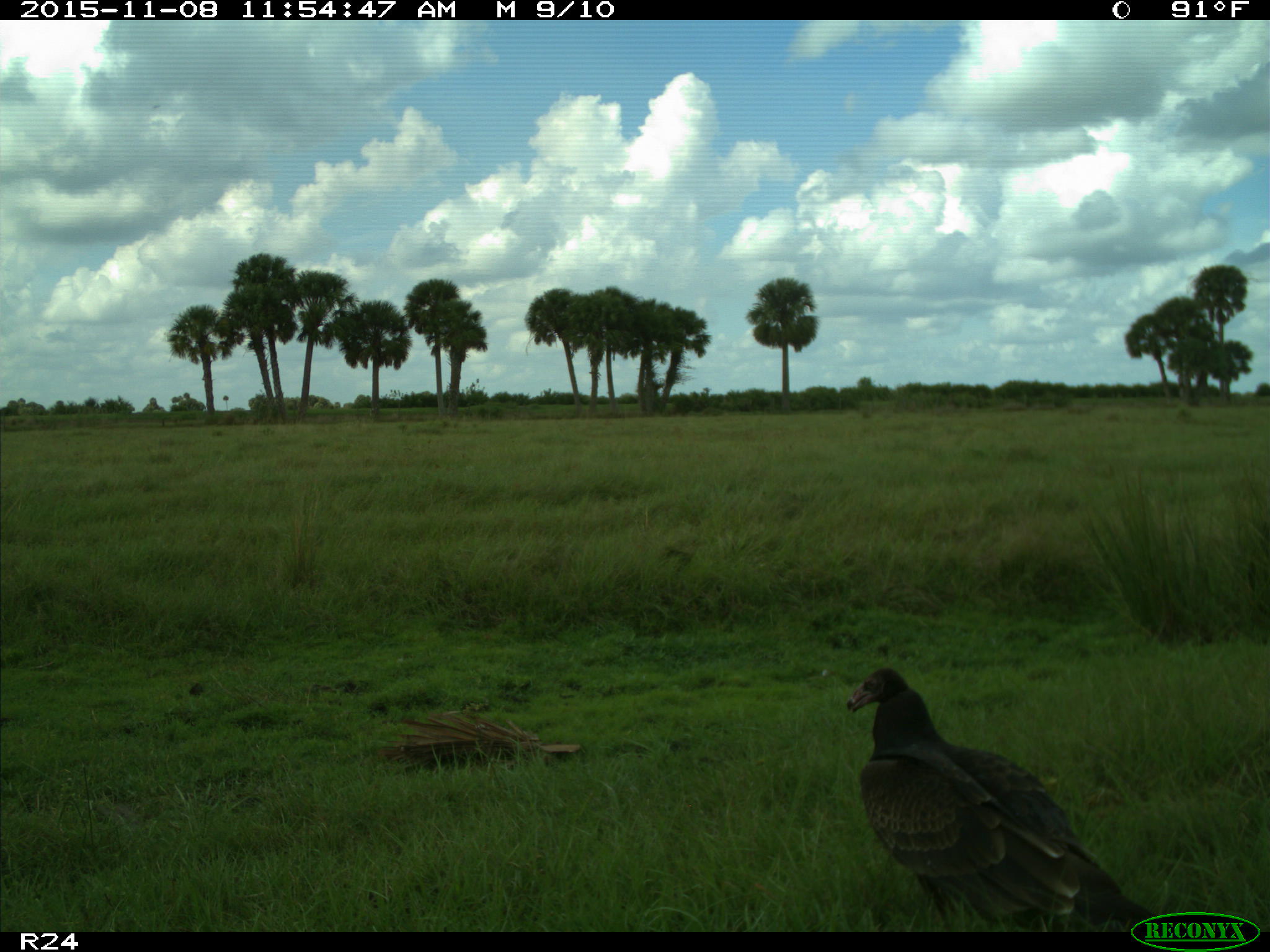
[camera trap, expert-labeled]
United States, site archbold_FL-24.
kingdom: Animalia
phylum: Chordata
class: Aves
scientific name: Aves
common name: birds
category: unidentified bird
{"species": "unidentified bird (birds) (Aves)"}